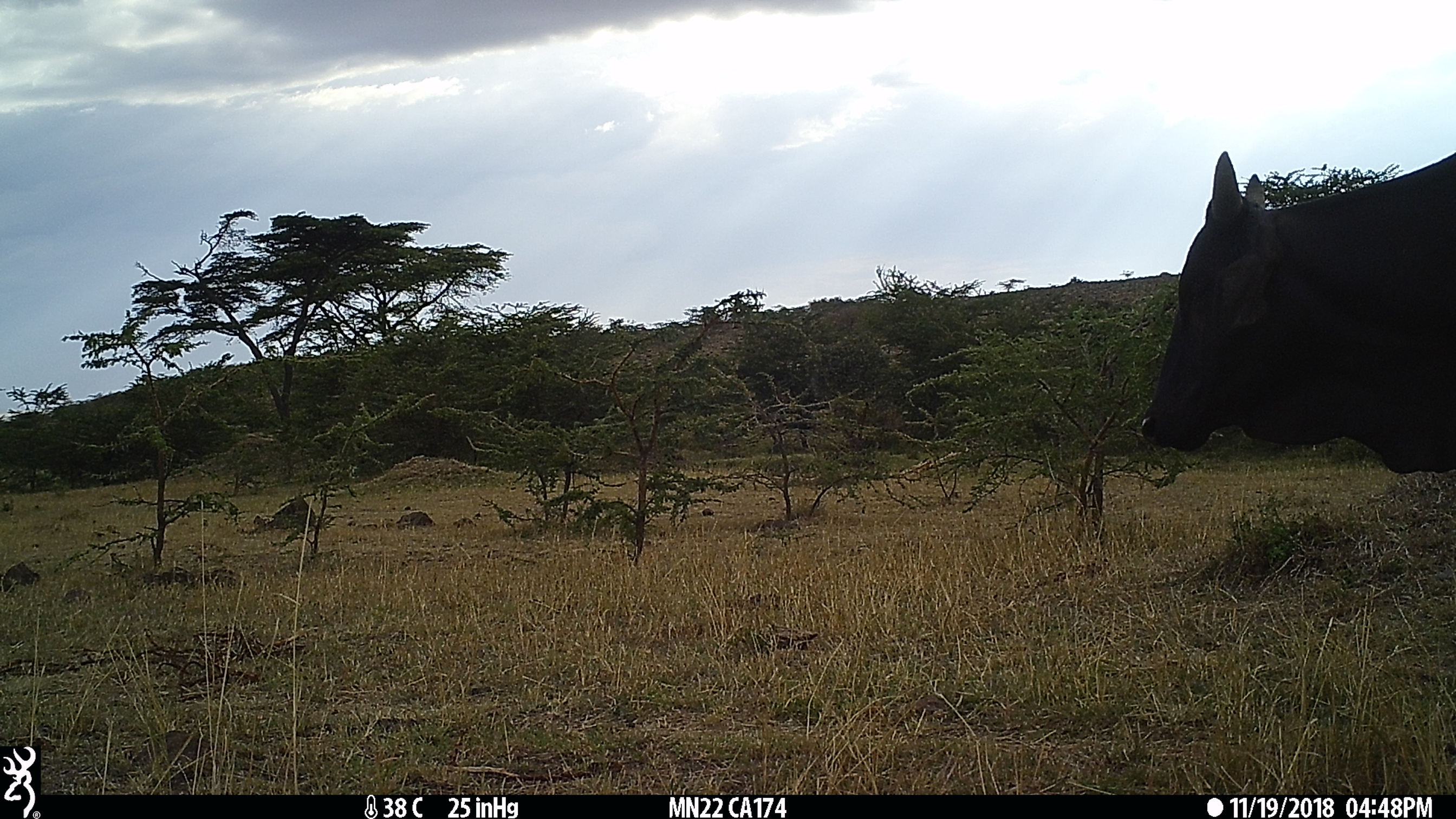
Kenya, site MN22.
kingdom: Animalia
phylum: Chordata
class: Mammalia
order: Artiodactyla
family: Bovidae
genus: Bos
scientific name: Bos taurus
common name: cattle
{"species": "cattle (Bos taurus)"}